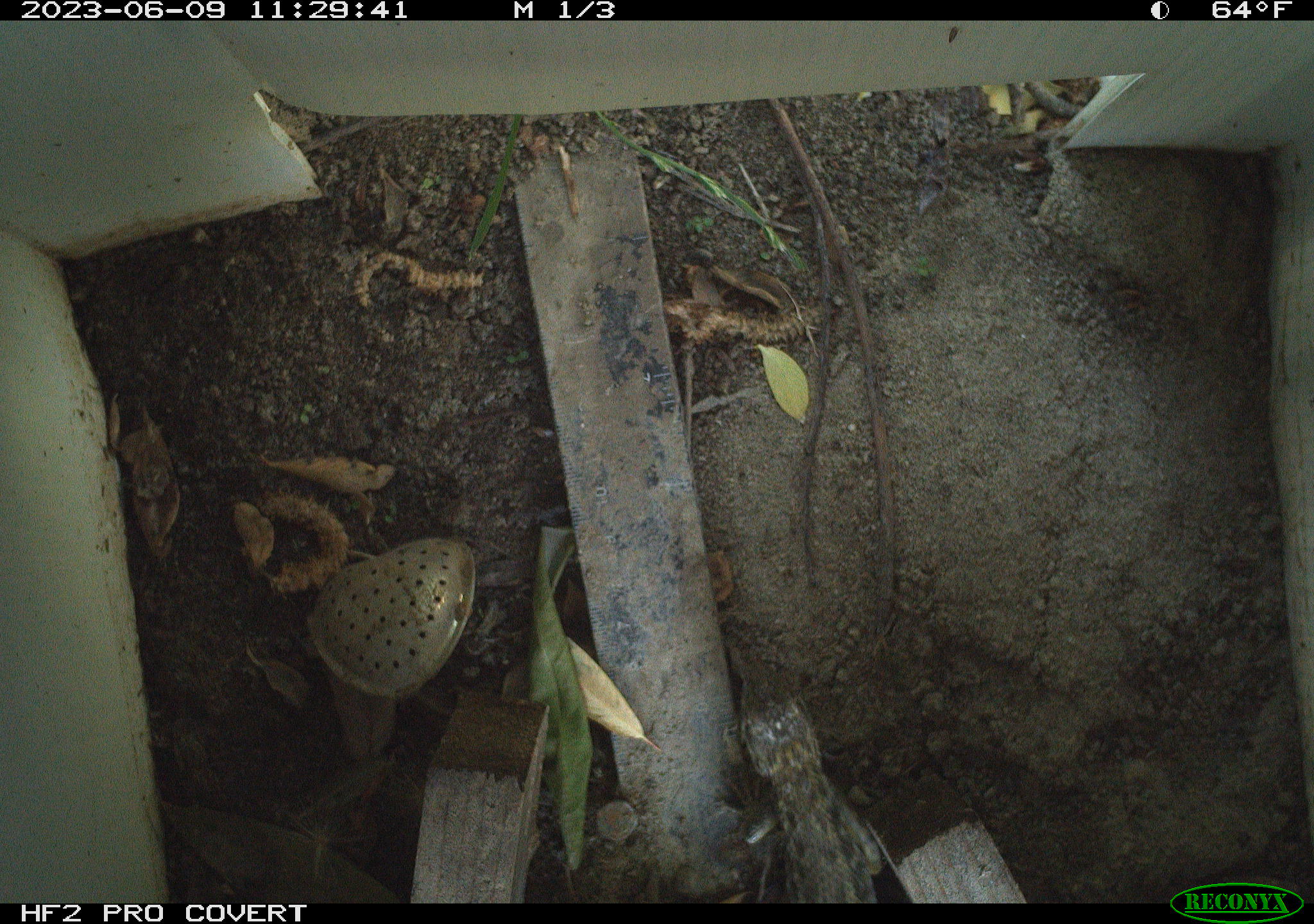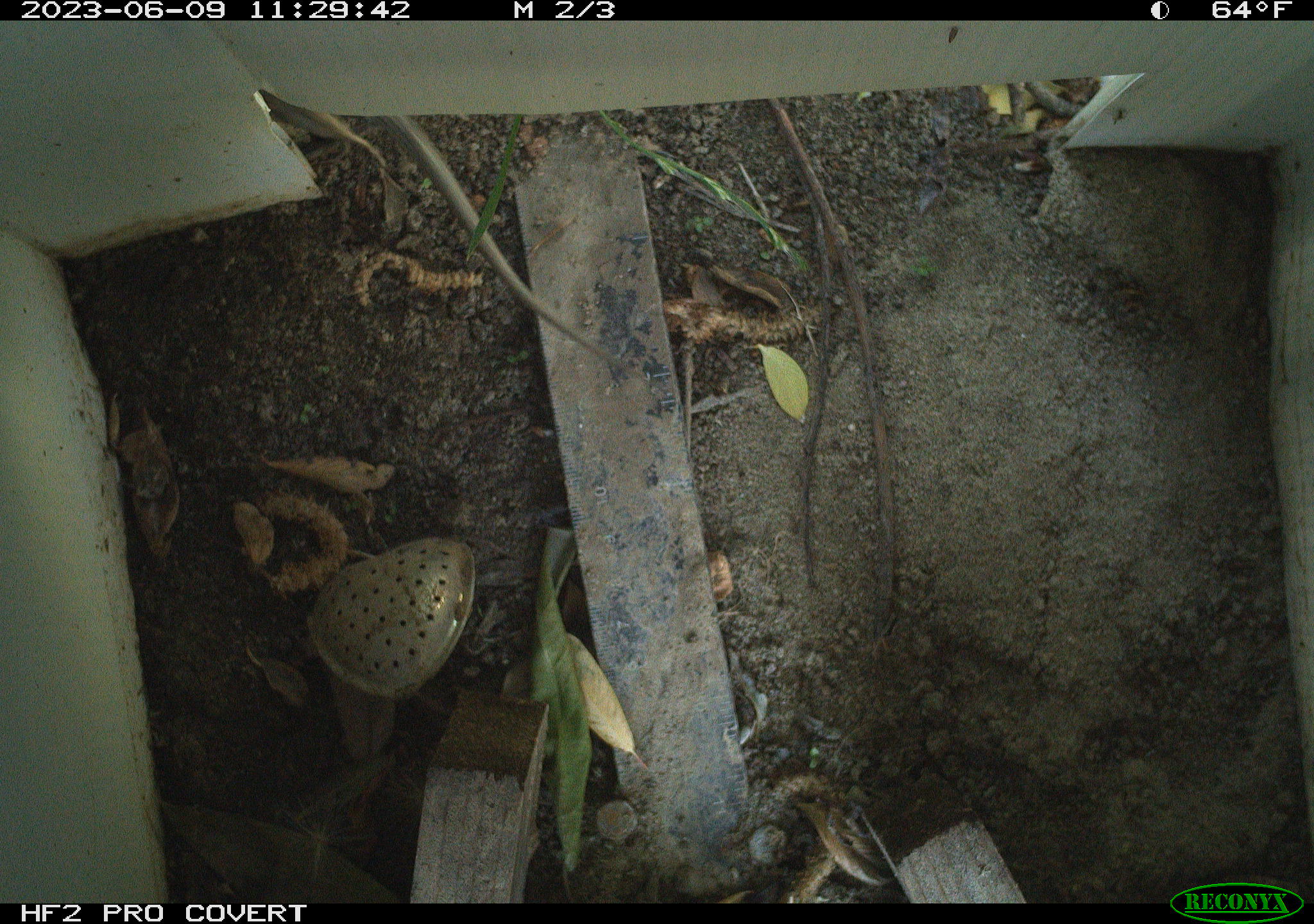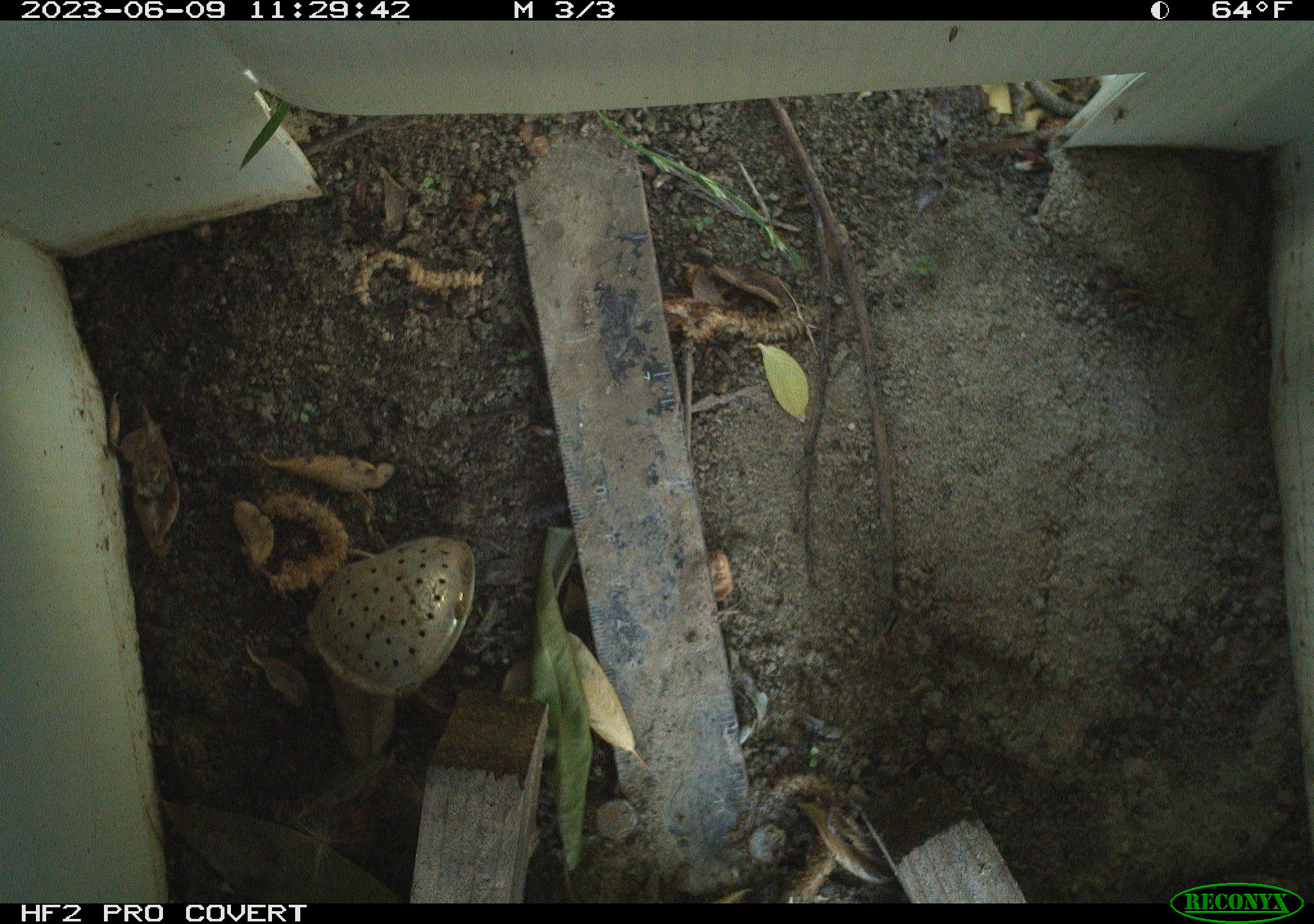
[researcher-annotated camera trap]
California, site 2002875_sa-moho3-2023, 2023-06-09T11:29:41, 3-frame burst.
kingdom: Animalia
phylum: Chordata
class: Reptilia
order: Squamata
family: Phrynosomatidae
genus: Sceloporus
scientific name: Sceloporus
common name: spiny lizards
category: sceloporus species